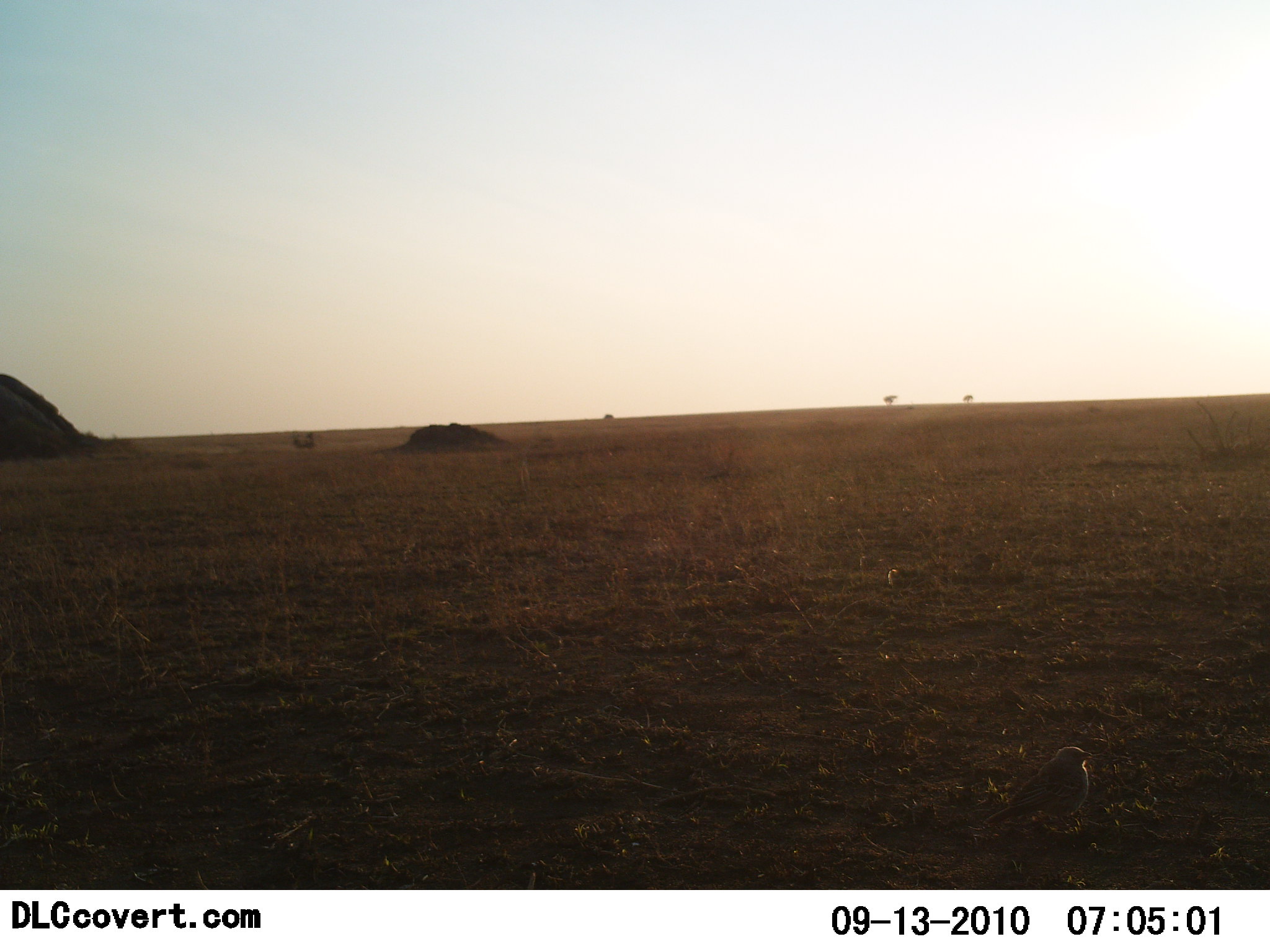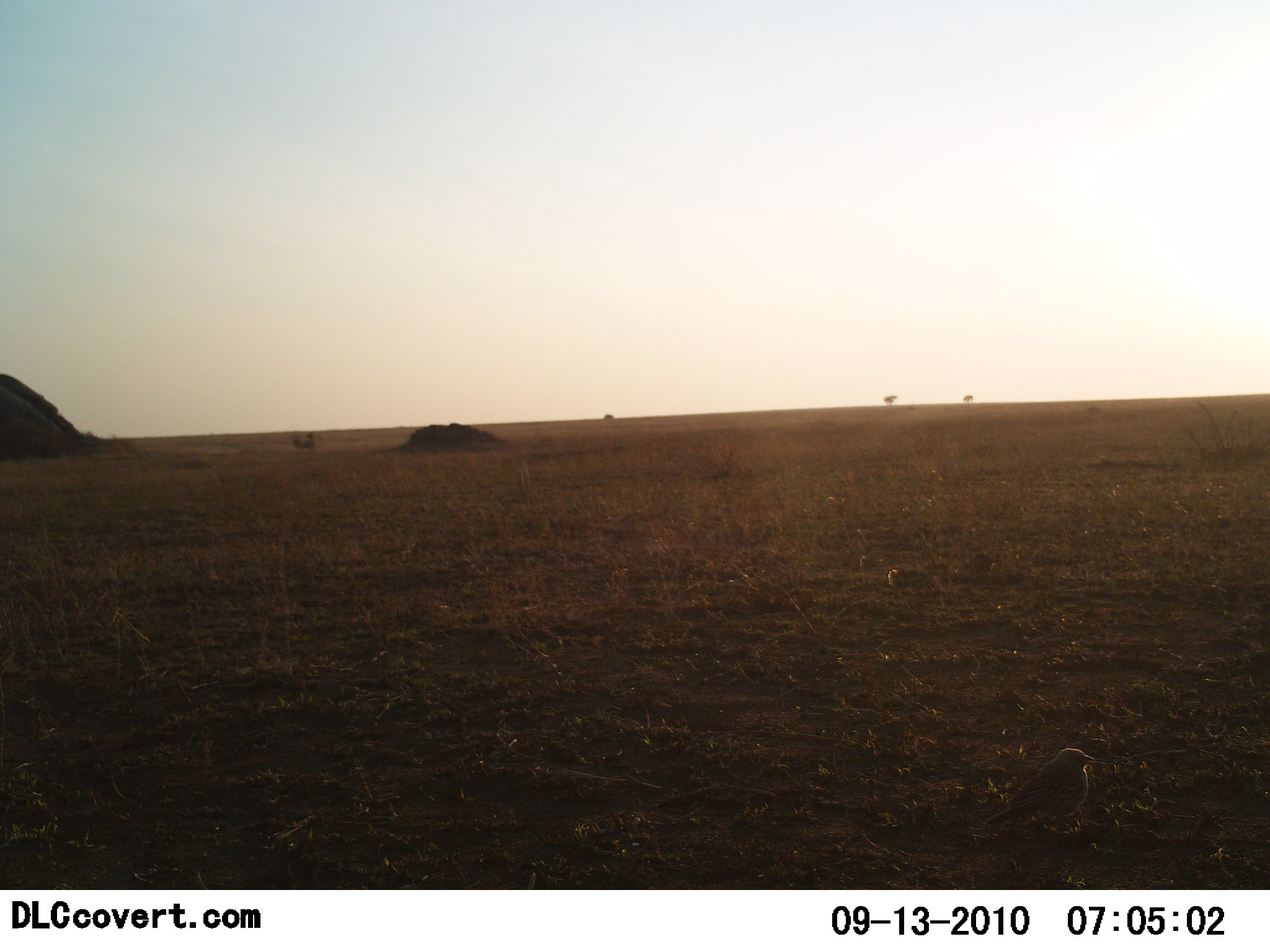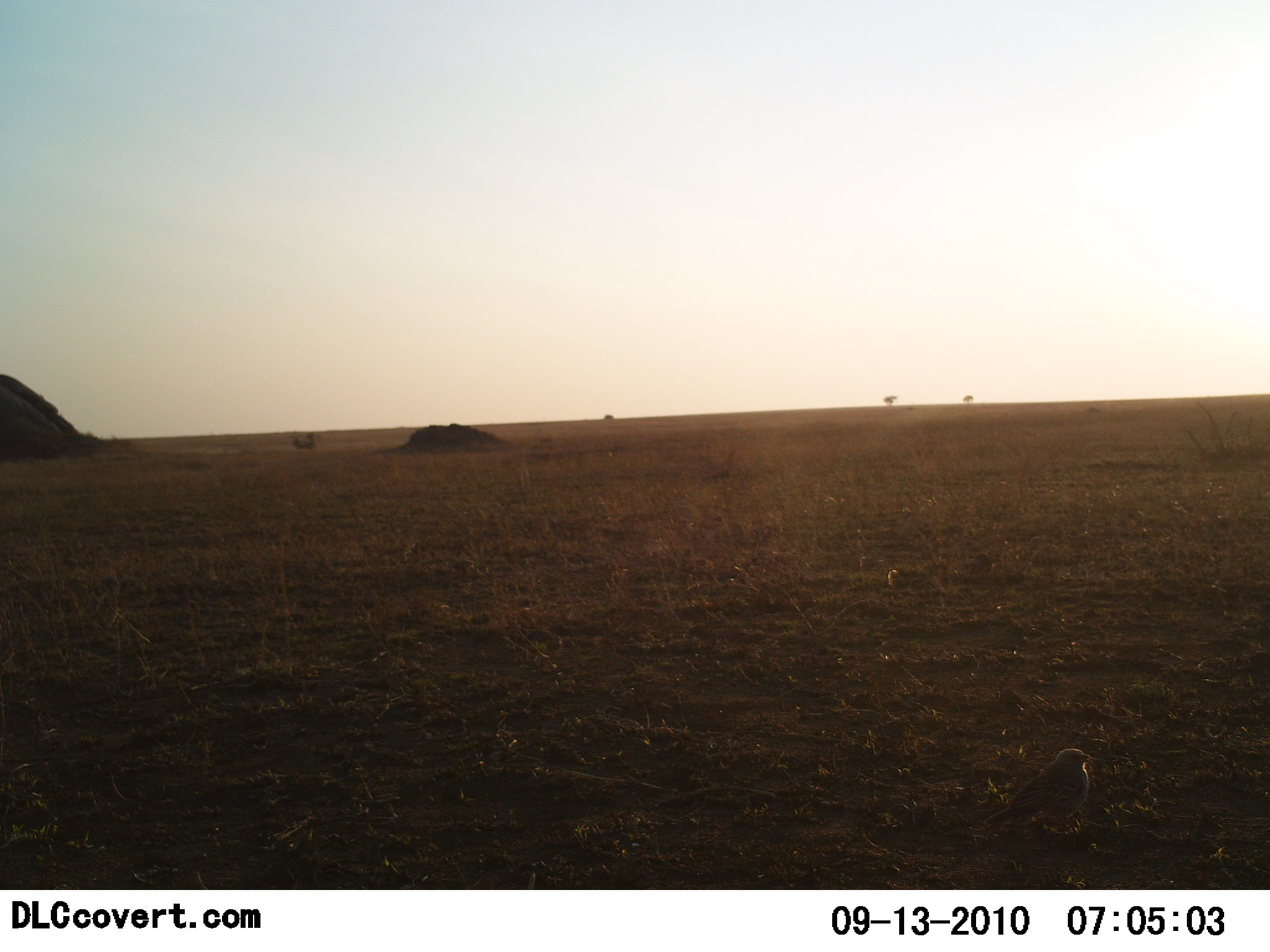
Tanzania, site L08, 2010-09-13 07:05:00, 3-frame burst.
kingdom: Animalia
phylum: Chordata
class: Aves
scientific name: Aves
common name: bird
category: otherbird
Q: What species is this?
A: Otherbird (bird) (Aves).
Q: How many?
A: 1.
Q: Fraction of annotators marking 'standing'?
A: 80%.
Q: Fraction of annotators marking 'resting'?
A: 20%.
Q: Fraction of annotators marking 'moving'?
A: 0%.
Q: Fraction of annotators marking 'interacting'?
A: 0%.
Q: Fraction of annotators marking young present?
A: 0%.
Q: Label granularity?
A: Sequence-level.